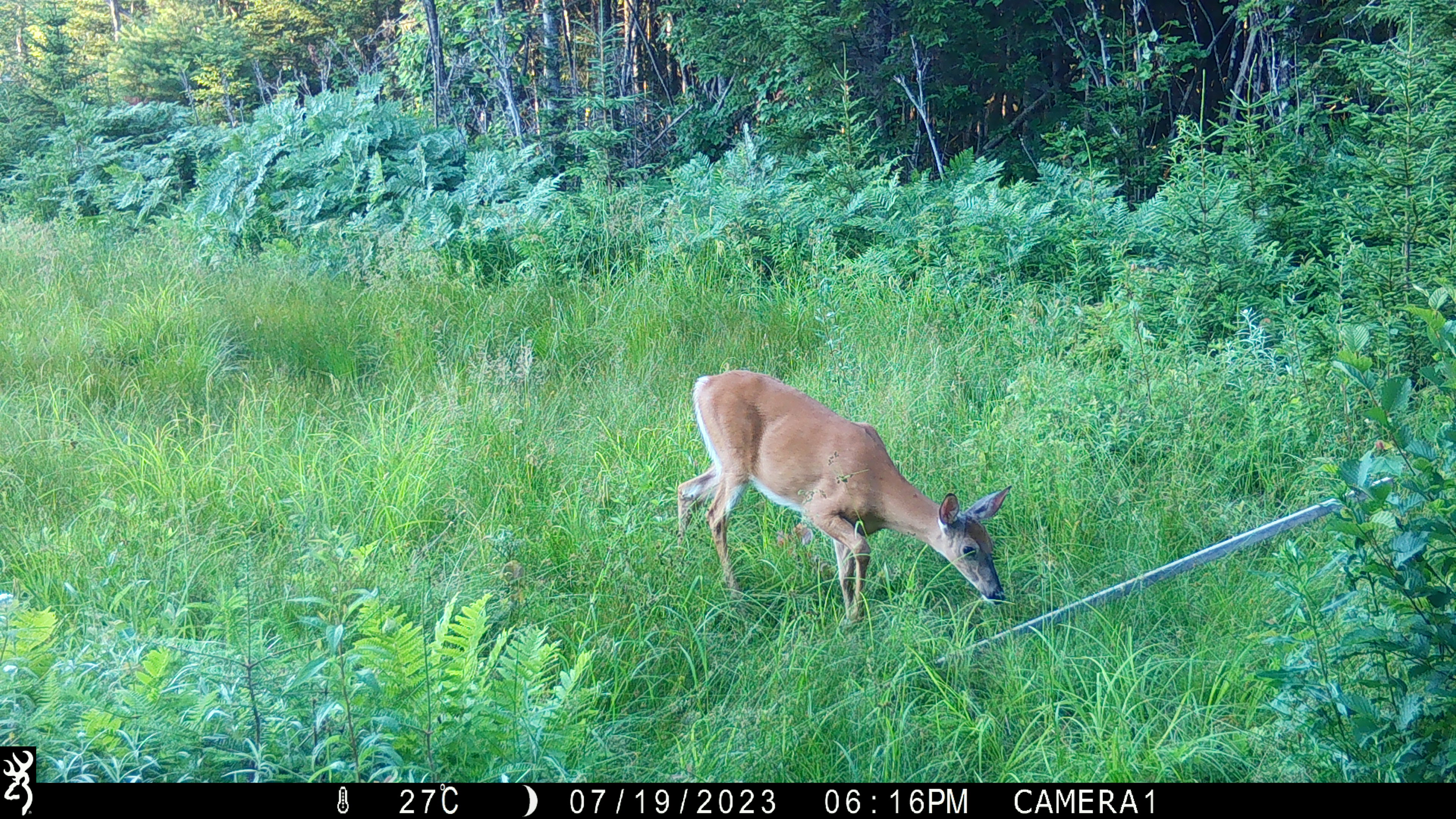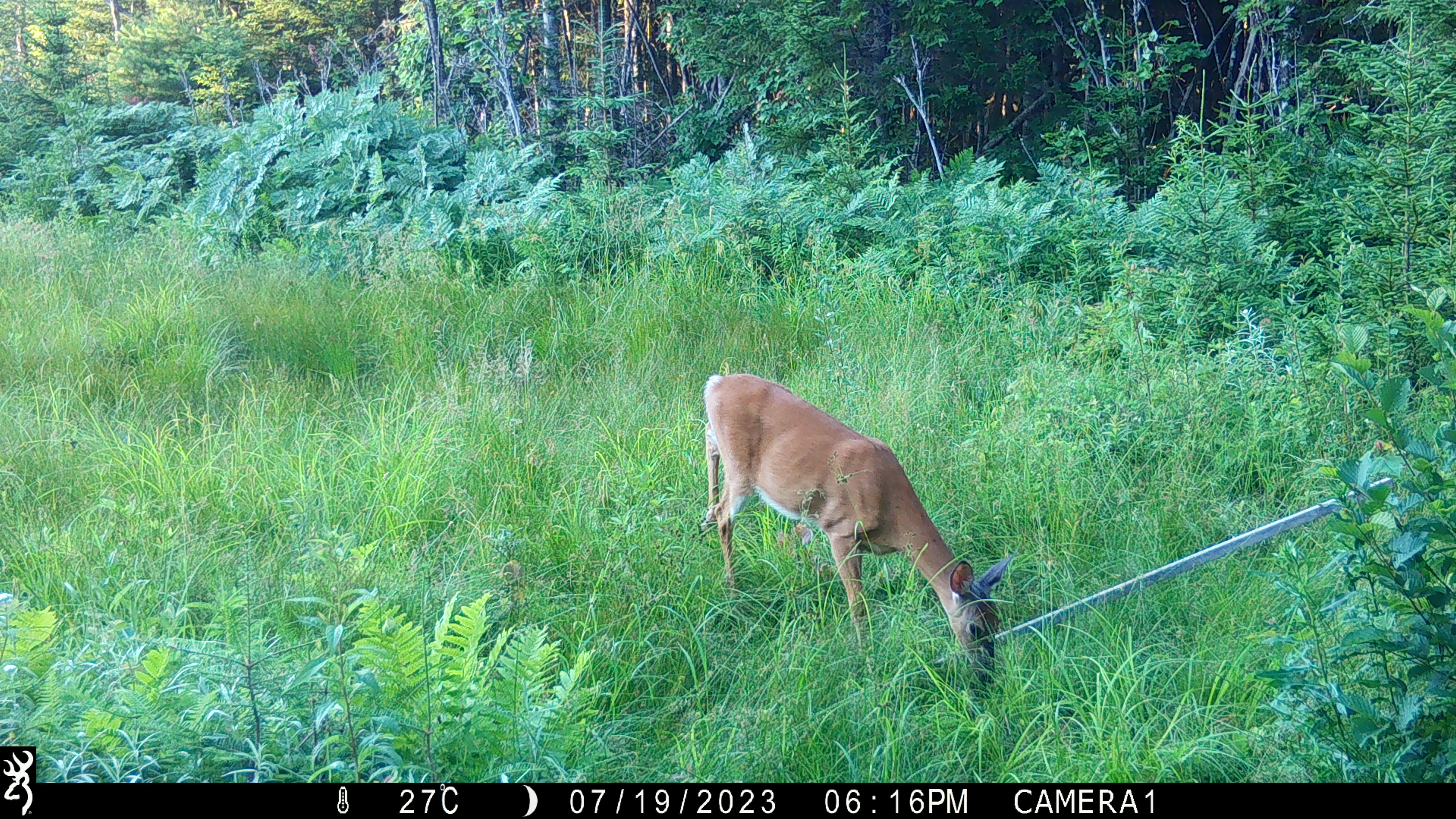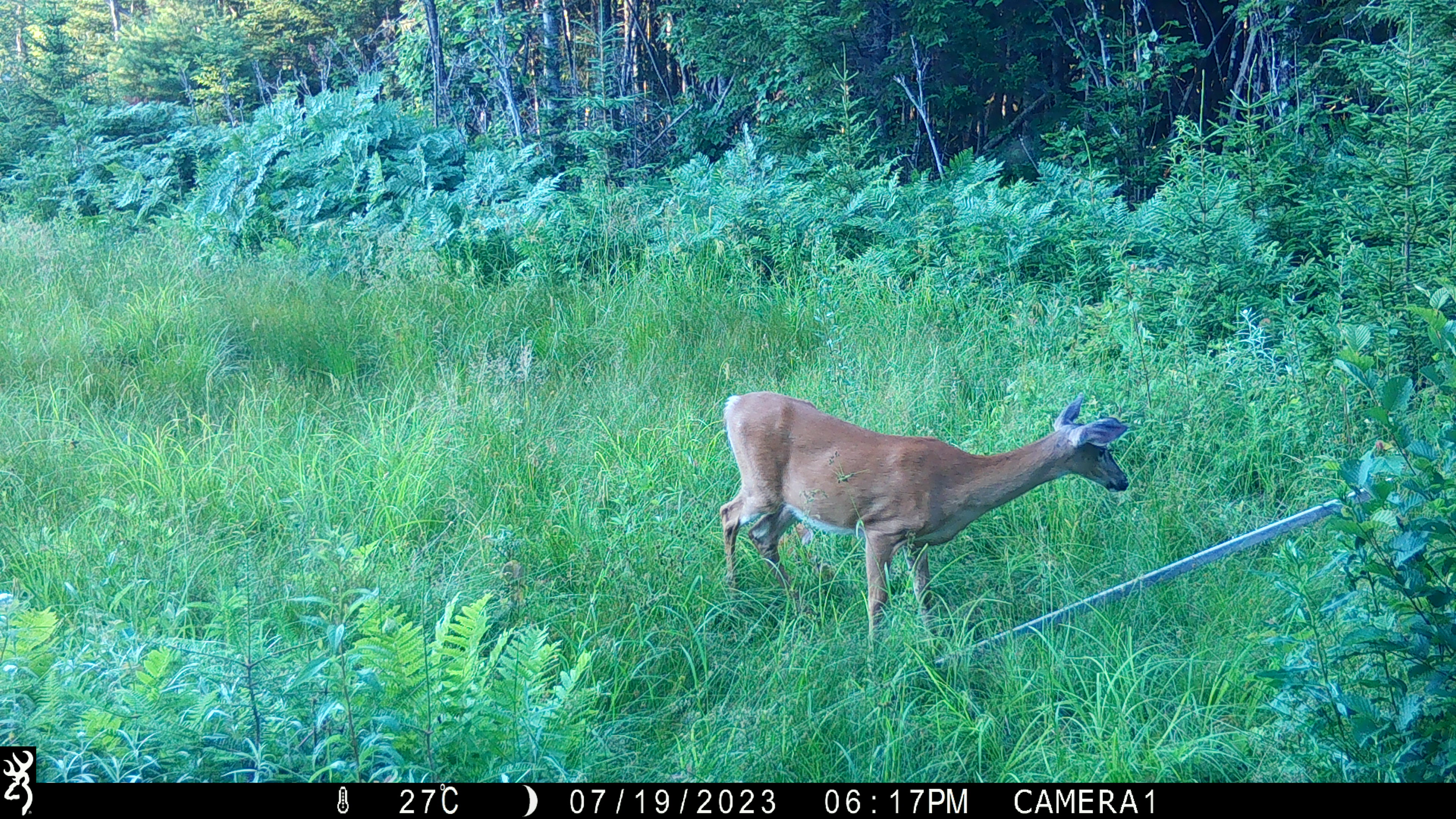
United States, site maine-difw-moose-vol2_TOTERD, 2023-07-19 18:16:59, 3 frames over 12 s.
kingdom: Animalia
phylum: Chordata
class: Mammalia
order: Artiodactyla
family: Cervidae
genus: Odocoileus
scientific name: Odocoileus virginianus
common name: white-tailed deer